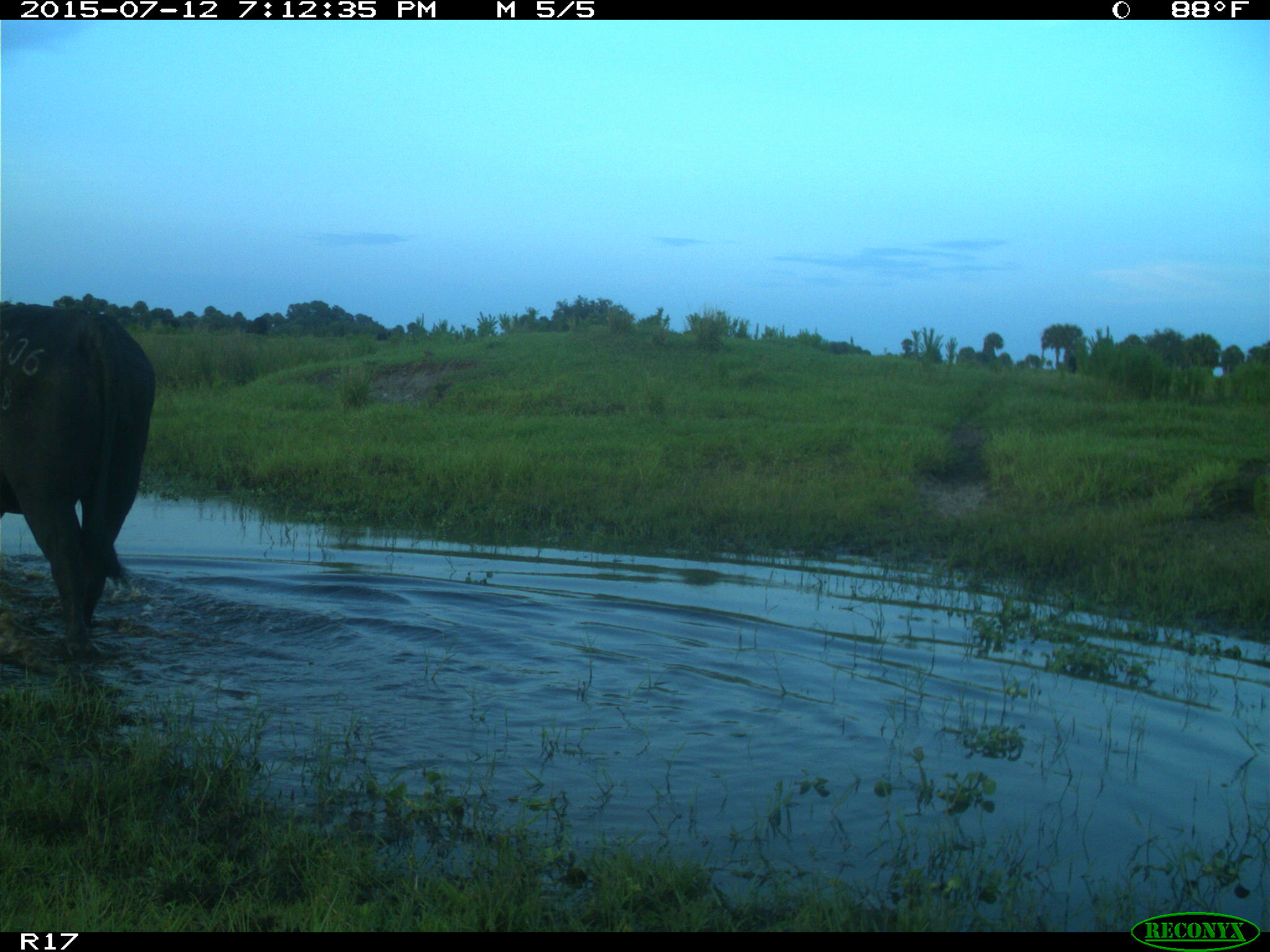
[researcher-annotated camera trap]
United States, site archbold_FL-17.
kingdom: Animalia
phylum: Chordata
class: Mammalia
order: Artiodactyla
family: Bovidae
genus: Bos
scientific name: Bos taurus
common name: domestic cow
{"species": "Bos taurus (domestic cow)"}